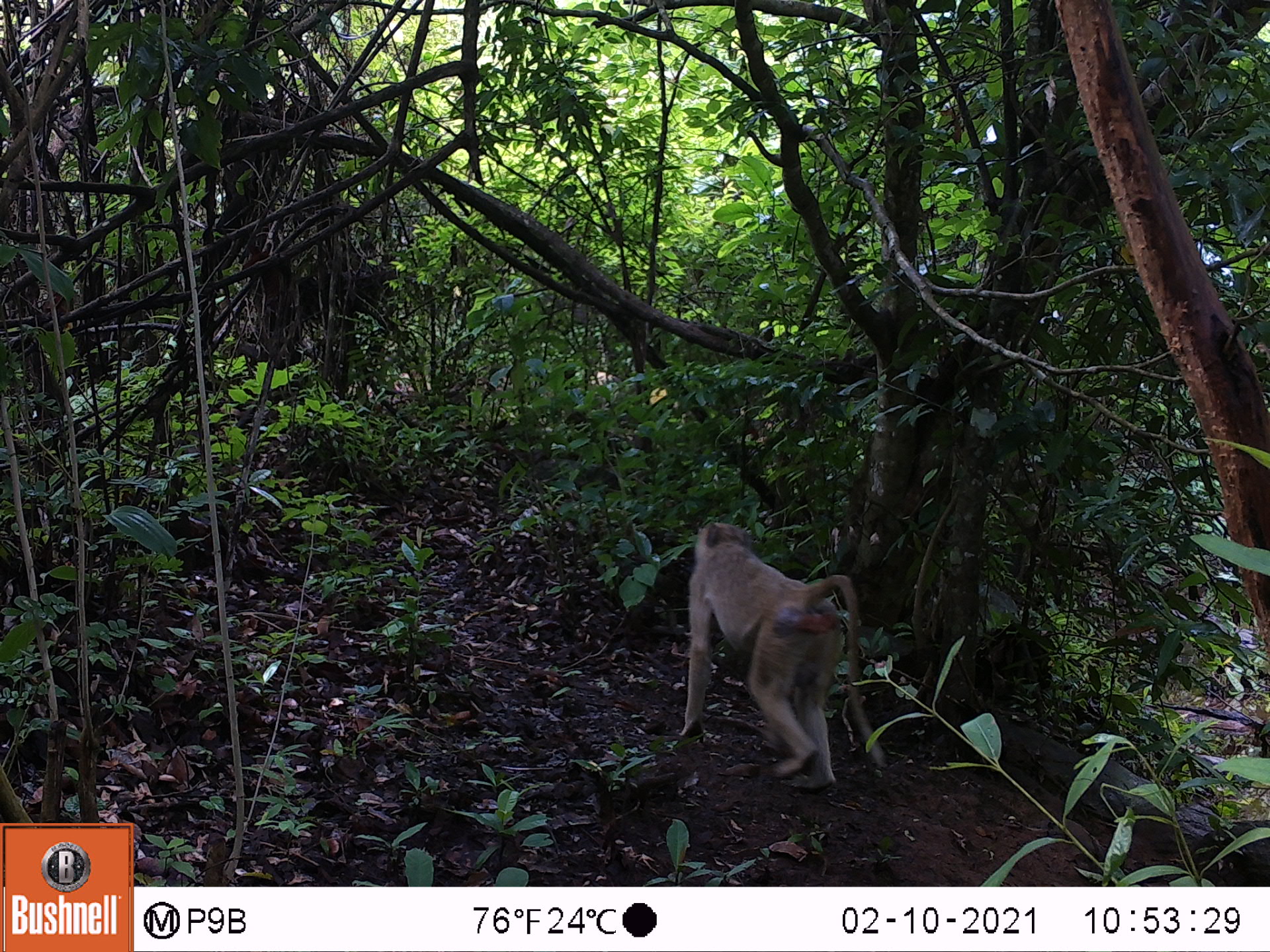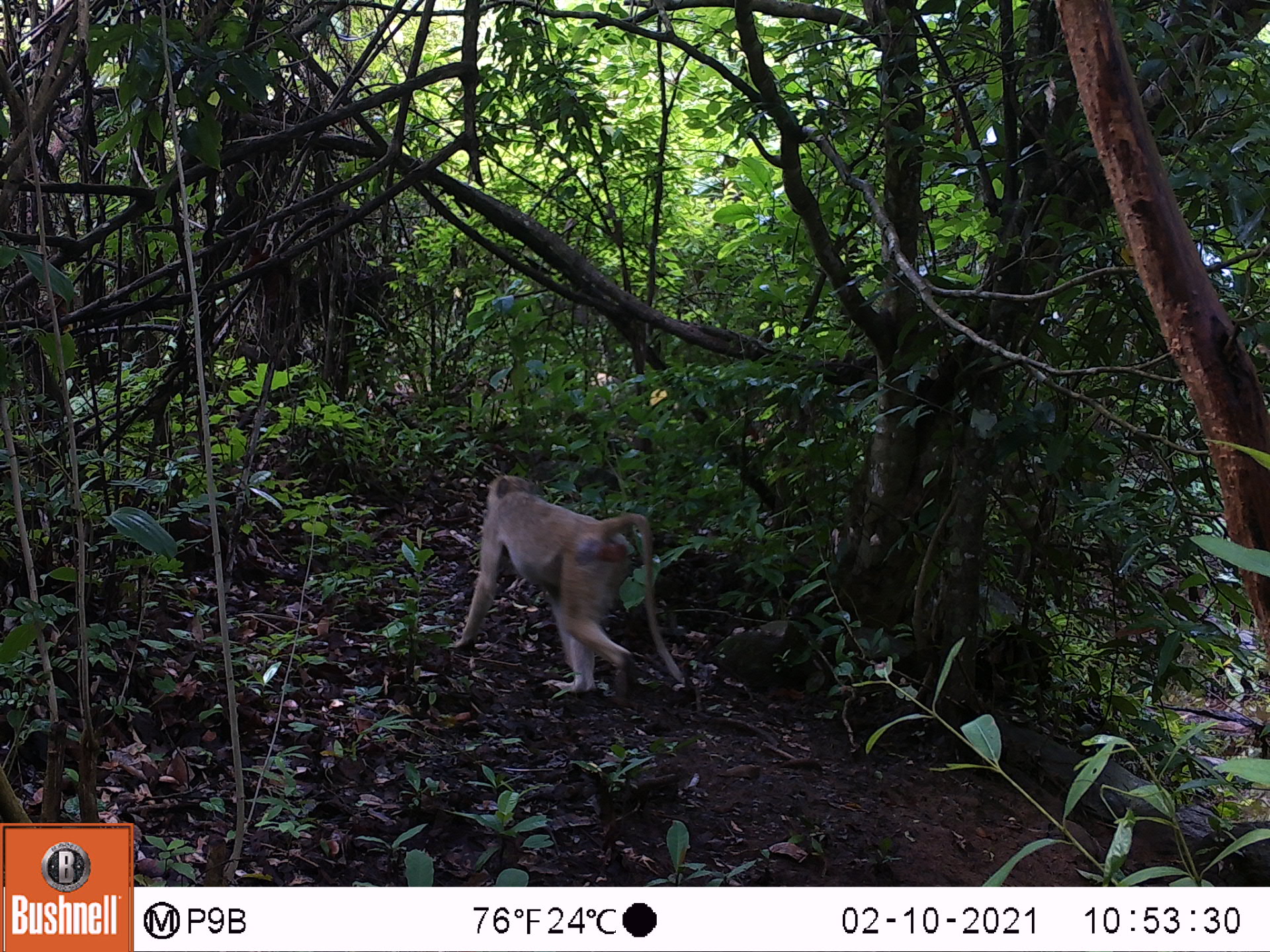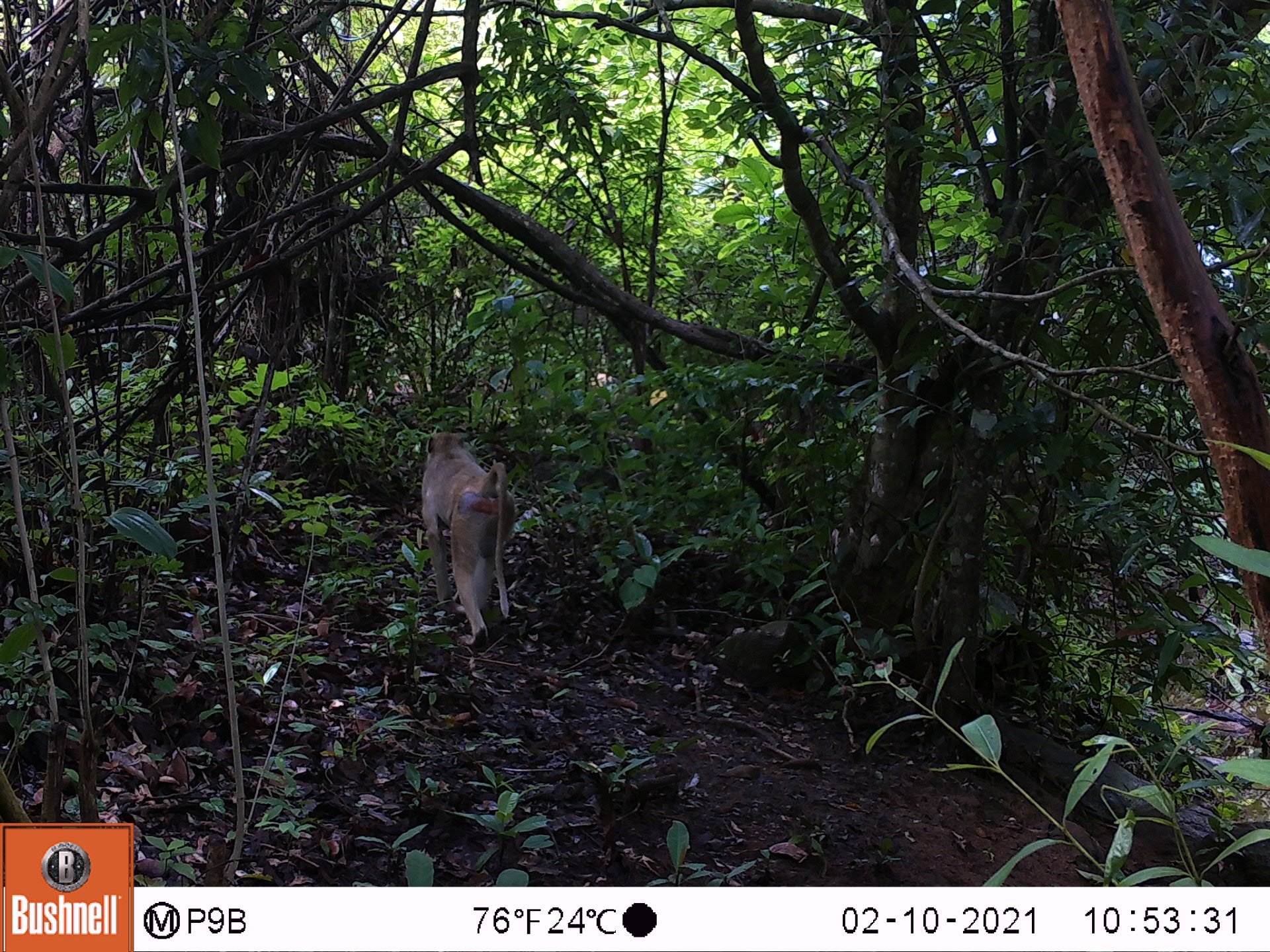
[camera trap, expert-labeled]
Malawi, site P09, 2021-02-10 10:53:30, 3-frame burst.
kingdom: Animalia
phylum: Chordata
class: Mammalia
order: Primates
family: Cercopithecidae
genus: Papio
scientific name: Papio cynocephalus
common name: yellow baboon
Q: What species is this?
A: Yellow baboon (Papio cynocephalus).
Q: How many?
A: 1.